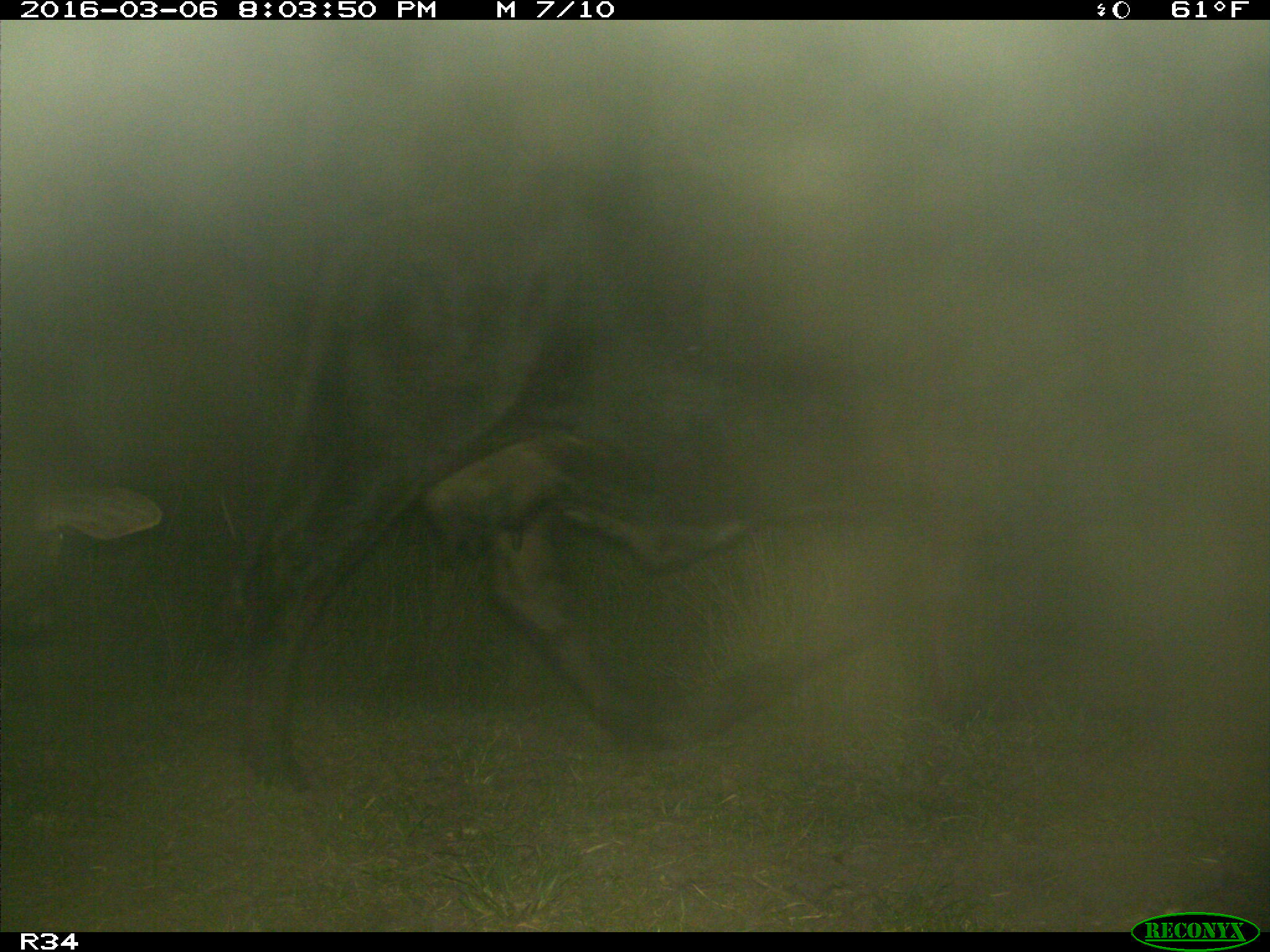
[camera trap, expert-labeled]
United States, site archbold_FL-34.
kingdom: Animalia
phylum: Chordata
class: Mammalia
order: Artiodactyla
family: Bovidae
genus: Bos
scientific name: Bos taurus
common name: domestic cow